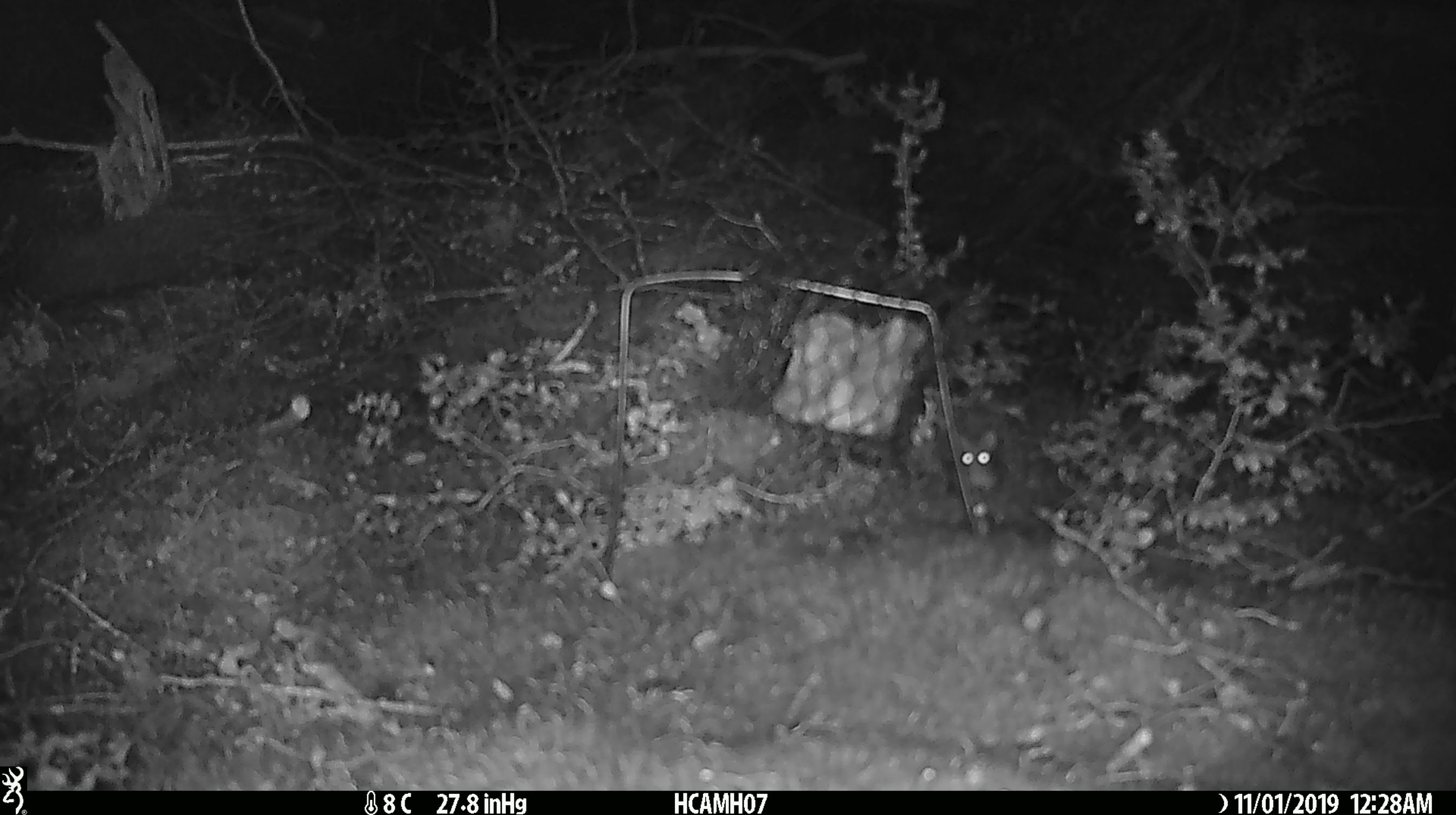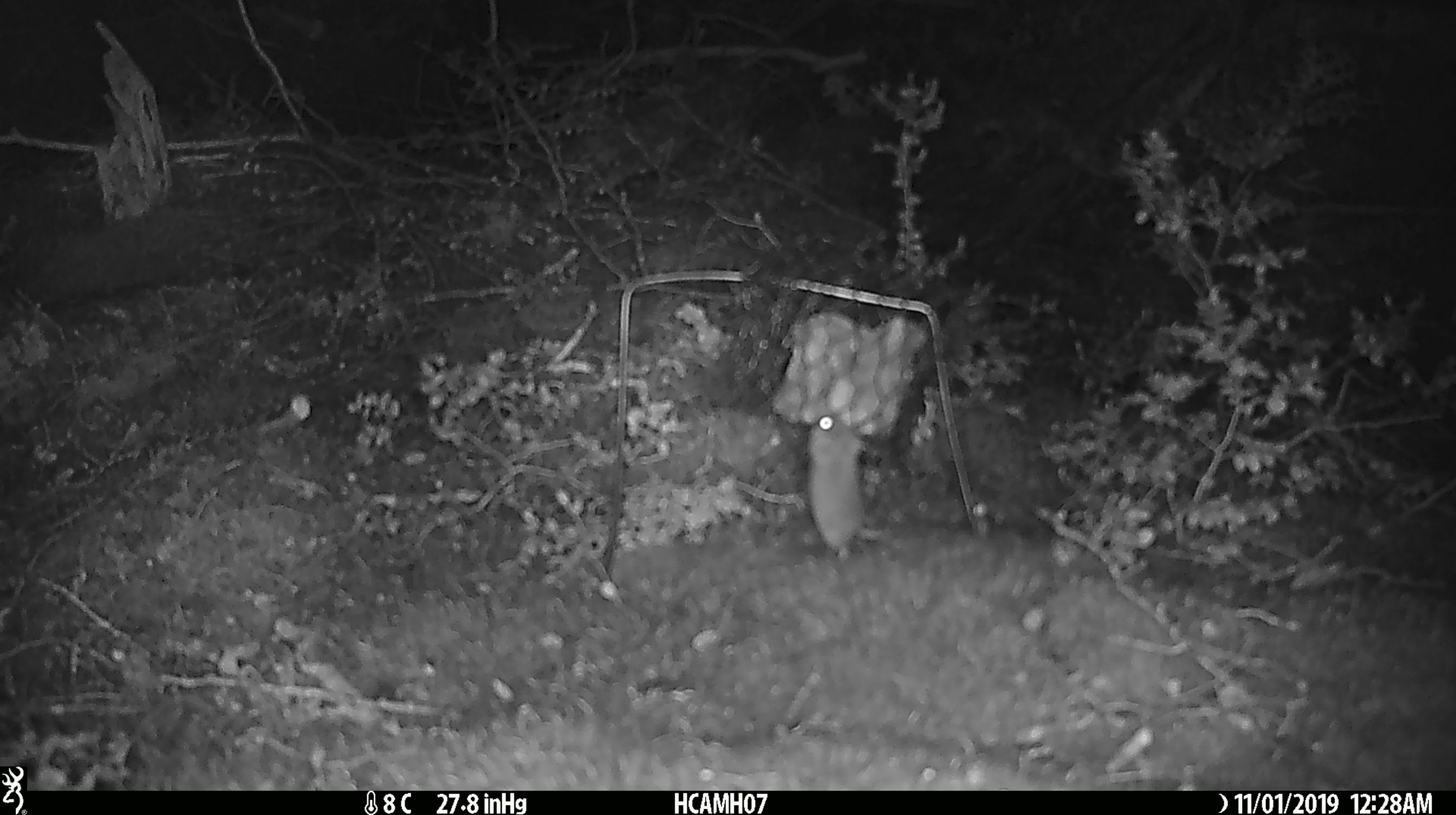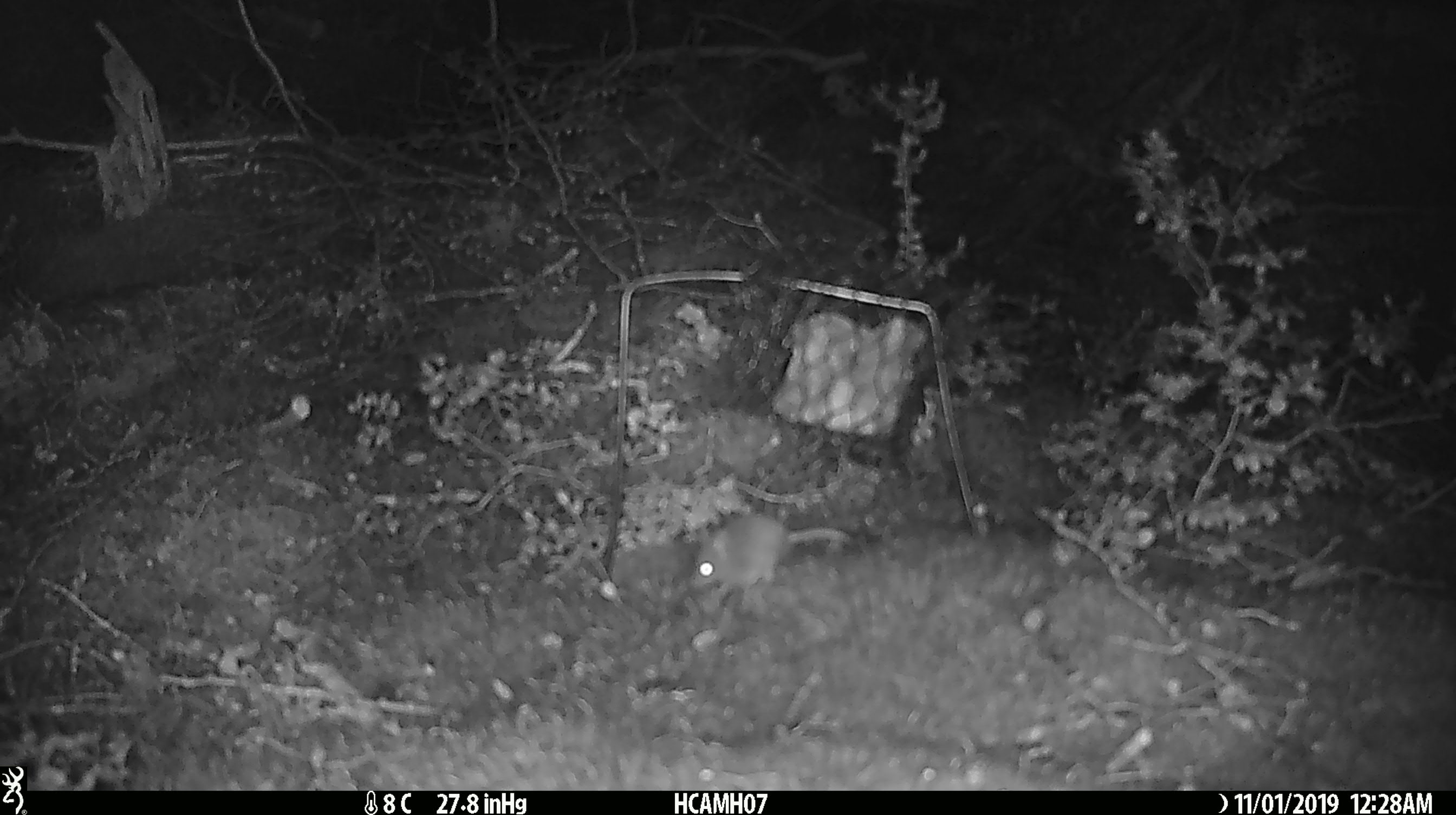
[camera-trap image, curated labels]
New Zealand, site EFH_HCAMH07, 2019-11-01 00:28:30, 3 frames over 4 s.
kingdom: Animalia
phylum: Chordata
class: Mammalia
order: Rodentia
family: Muridae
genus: Mus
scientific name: Mus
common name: mouse